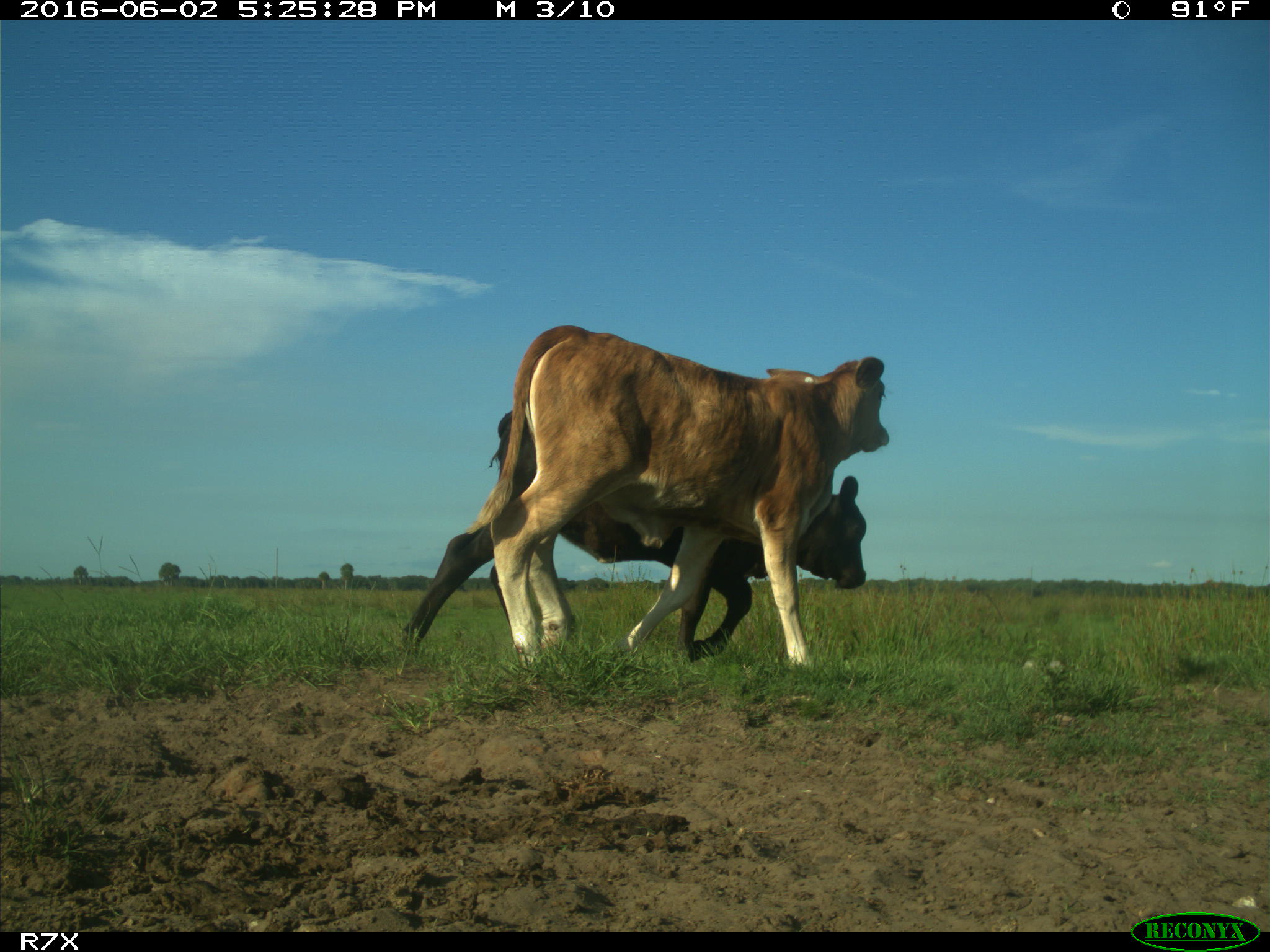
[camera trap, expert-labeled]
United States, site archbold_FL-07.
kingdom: Animalia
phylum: Chordata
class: Mammalia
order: Artiodactyla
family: Bovidae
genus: Bos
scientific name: Bos taurus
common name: domestic cow